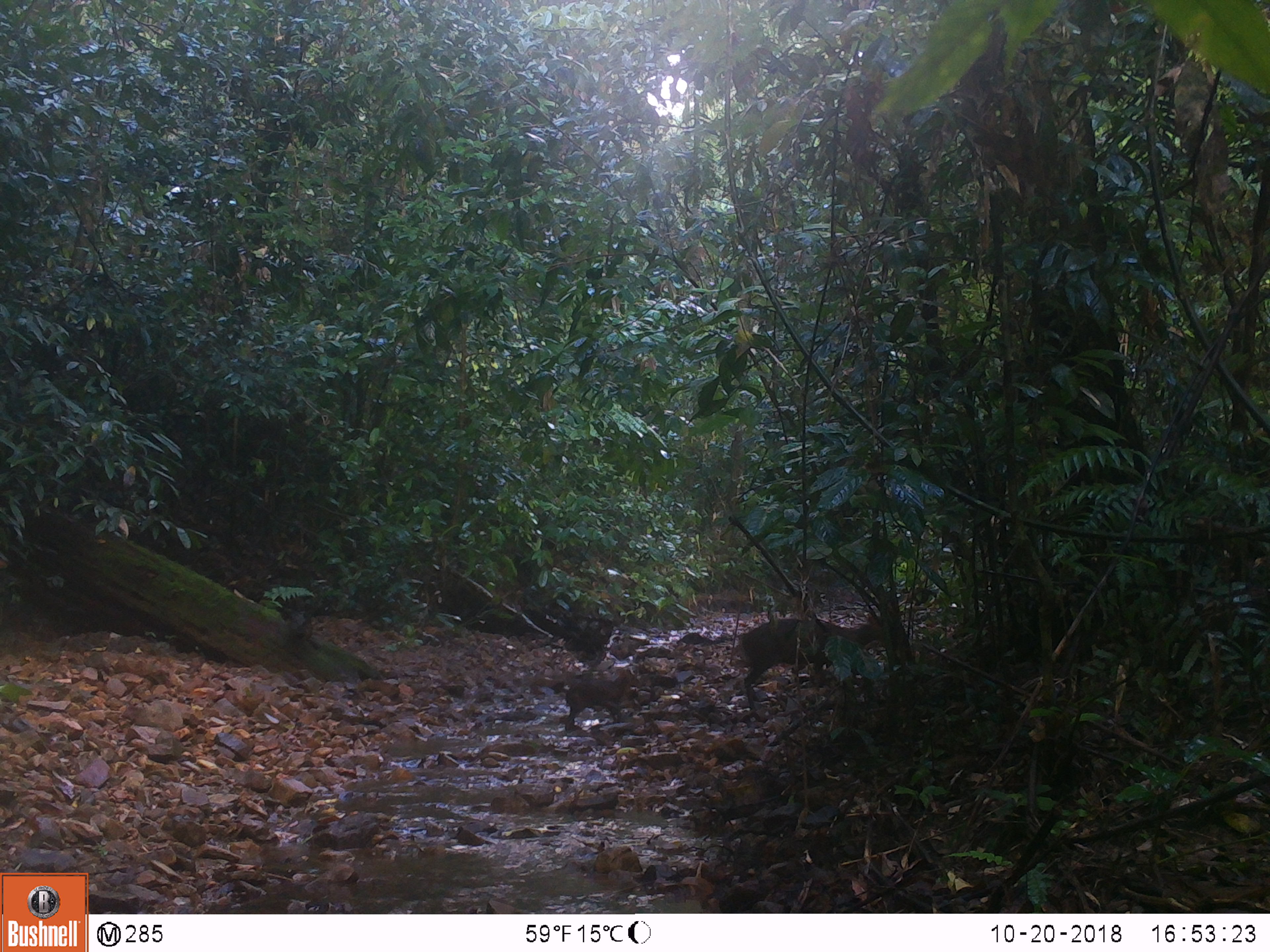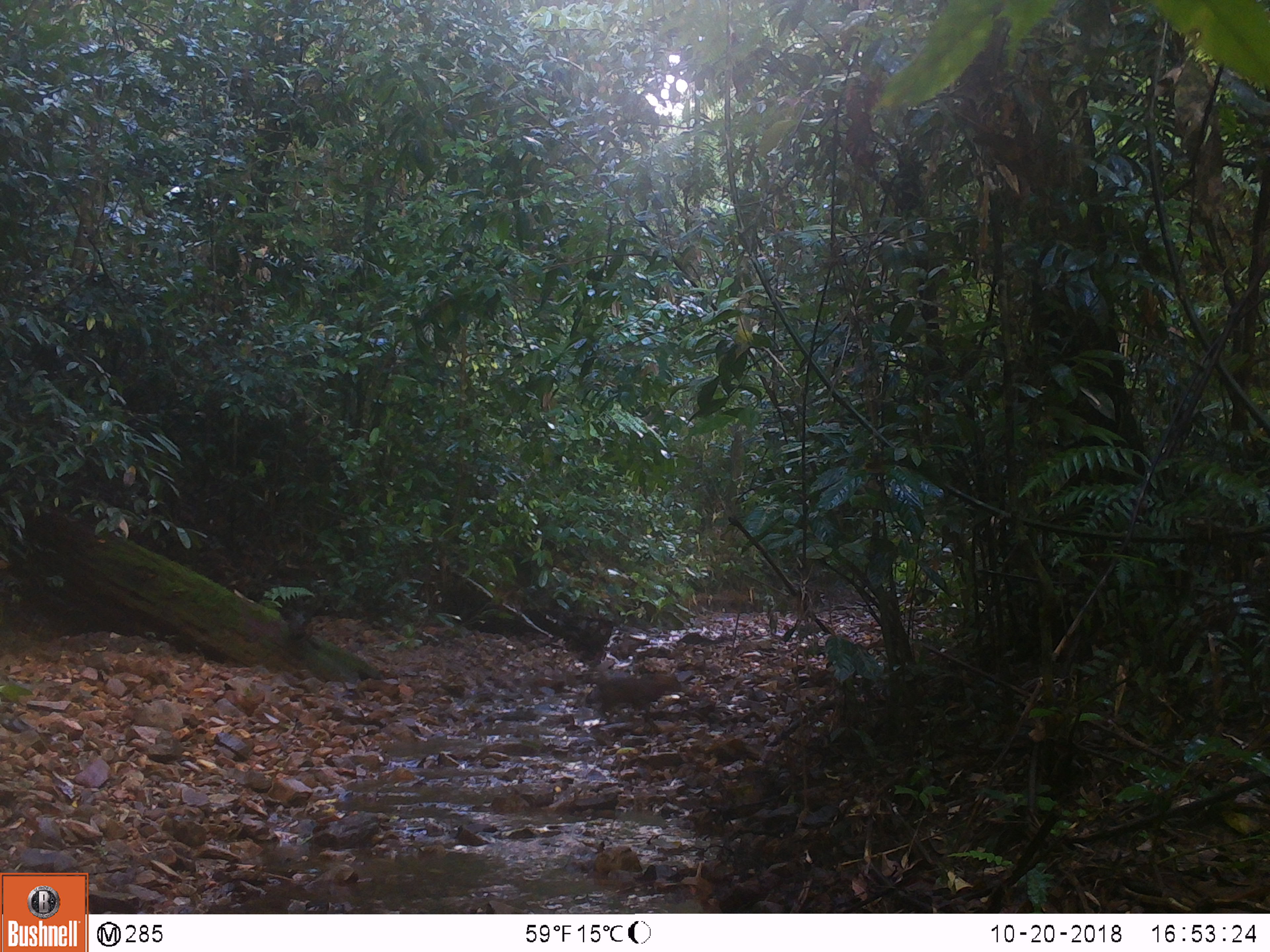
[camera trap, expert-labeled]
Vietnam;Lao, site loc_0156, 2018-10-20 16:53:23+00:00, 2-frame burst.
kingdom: Animalia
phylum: Chordata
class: Mammalia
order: Artiodactyla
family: Cervidae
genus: Muntiacus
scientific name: Muntiacus rooseveltorum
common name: roosevelt's muntjac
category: roosevelts muntjac group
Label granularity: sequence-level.